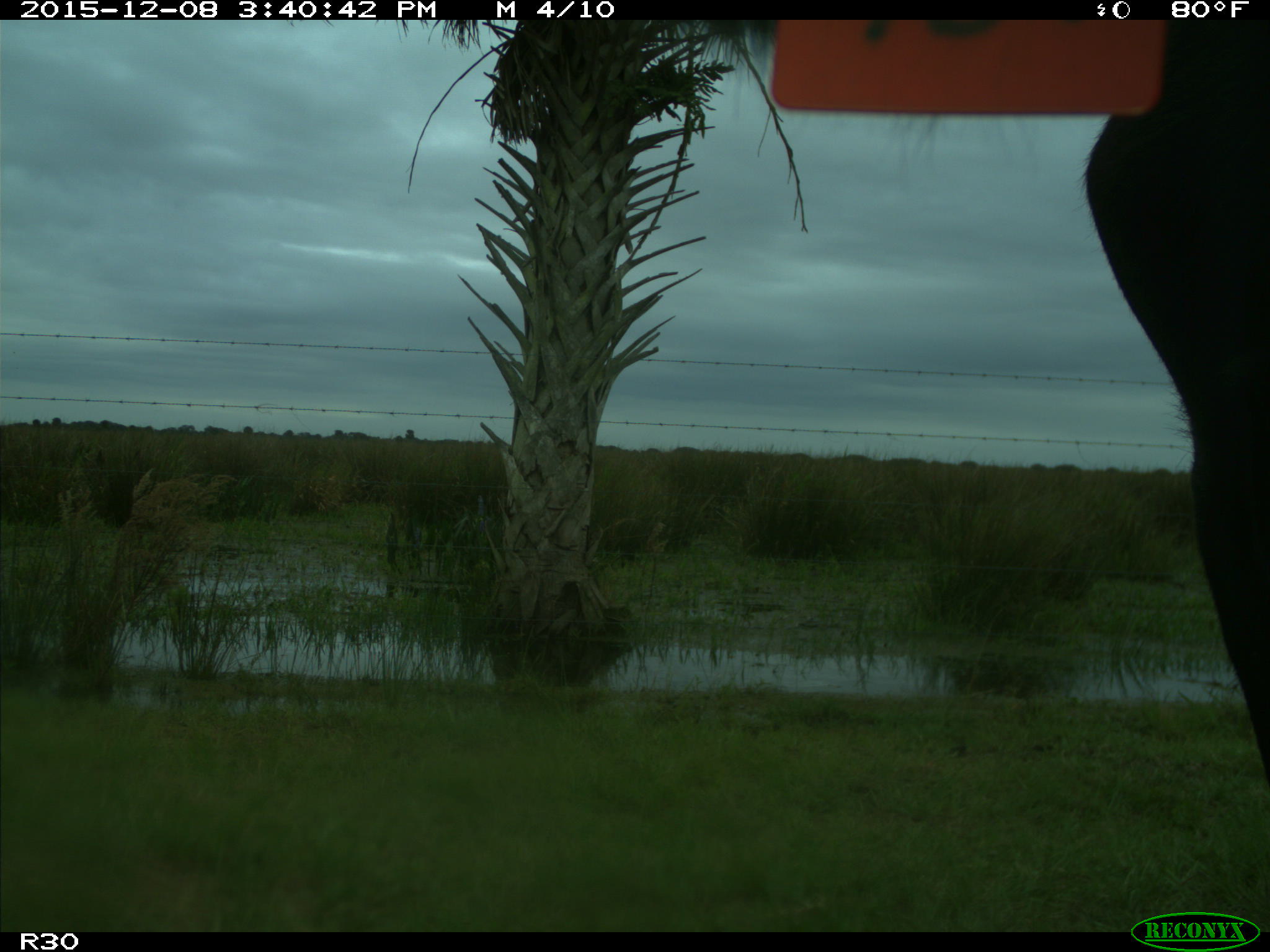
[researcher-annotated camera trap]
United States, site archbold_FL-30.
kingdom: Animalia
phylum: Chordata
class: Mammalia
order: Artiodactyla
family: Bovidae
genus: Bos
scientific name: Bos taurus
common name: domestic cow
Bos taurus (domestic cow).